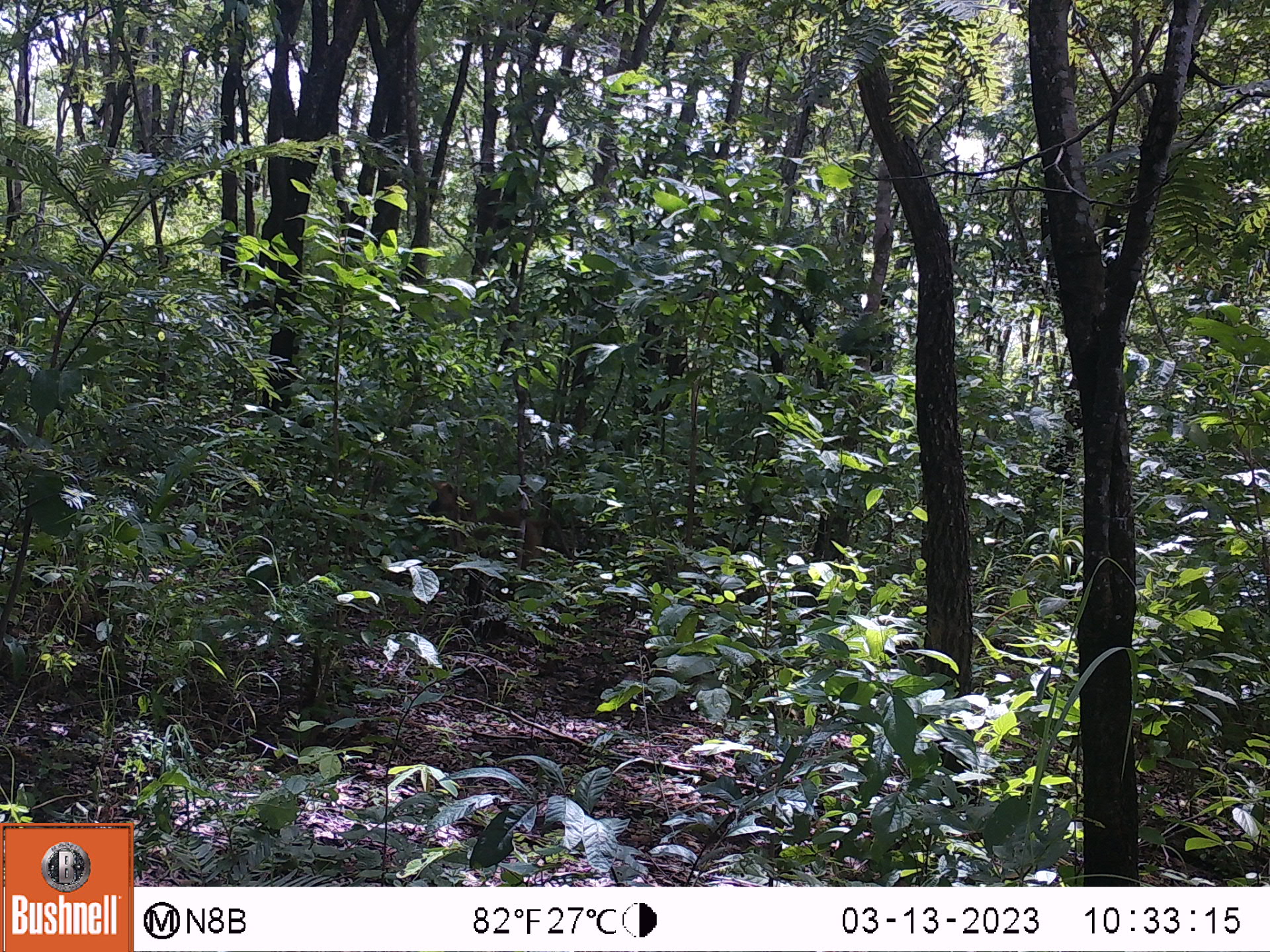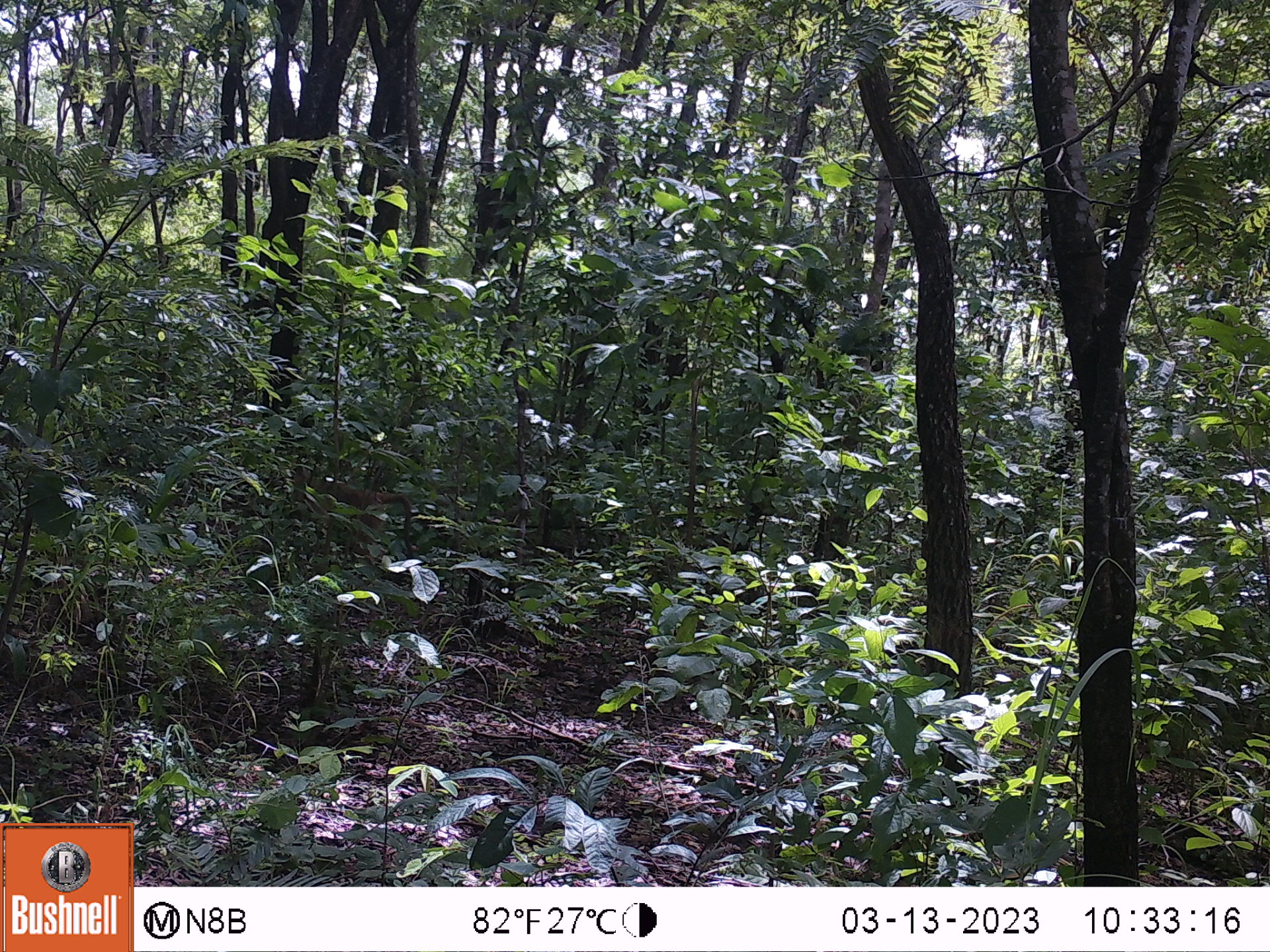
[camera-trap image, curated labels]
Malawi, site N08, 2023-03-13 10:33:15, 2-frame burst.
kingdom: Animalia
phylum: Chordata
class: Mammalia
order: Primates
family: Cercopithecidae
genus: Papio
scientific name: Papio cynocephalus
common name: yellow baboon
Yellow baboon (Papio cynocephalus), count 1.